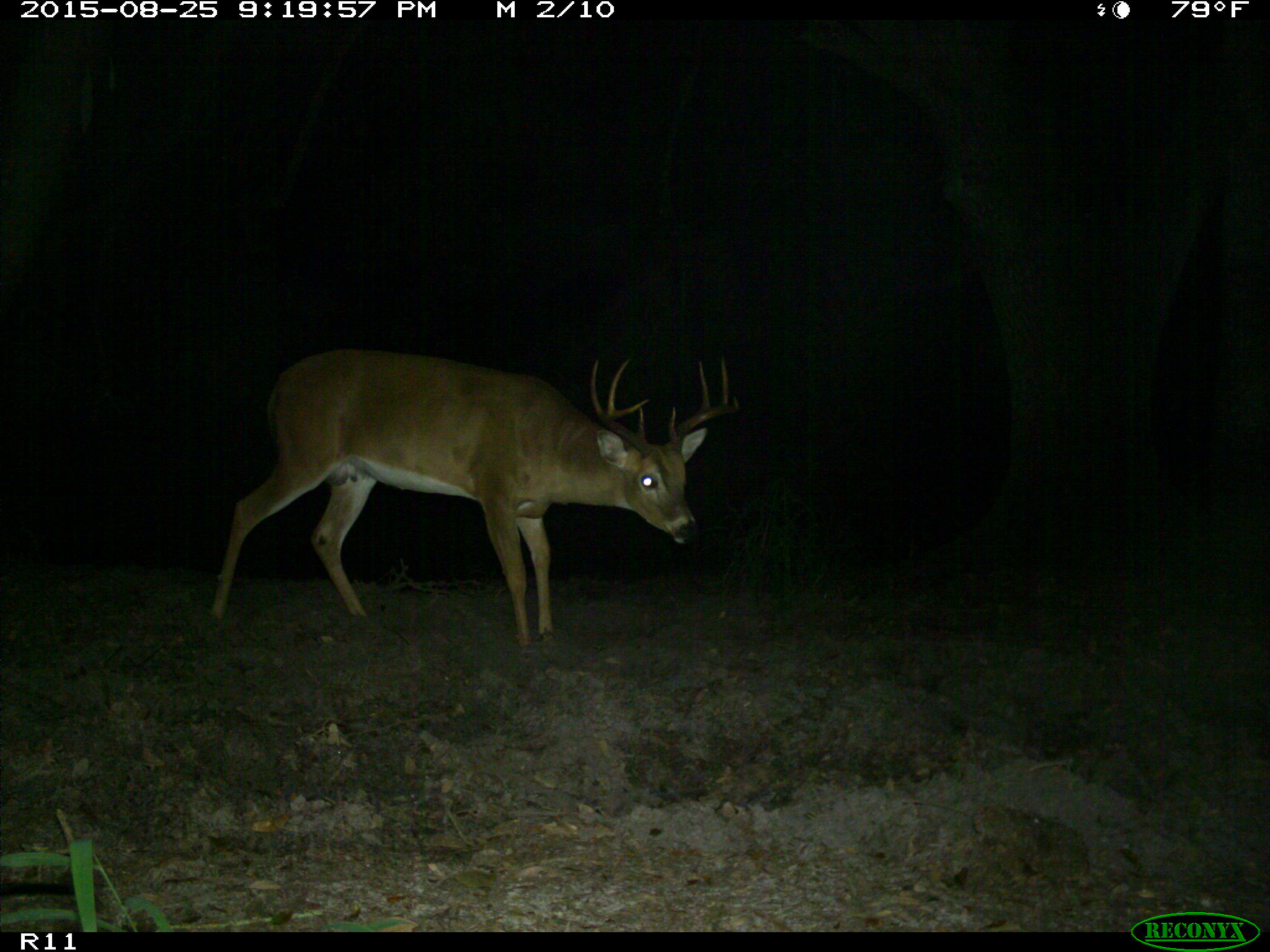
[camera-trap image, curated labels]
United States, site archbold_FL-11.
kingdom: Animalia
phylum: Chordata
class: Mammalia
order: Artiodactyla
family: Cervidae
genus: Odocoileus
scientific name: Odocoileus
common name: deer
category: unidentified deer